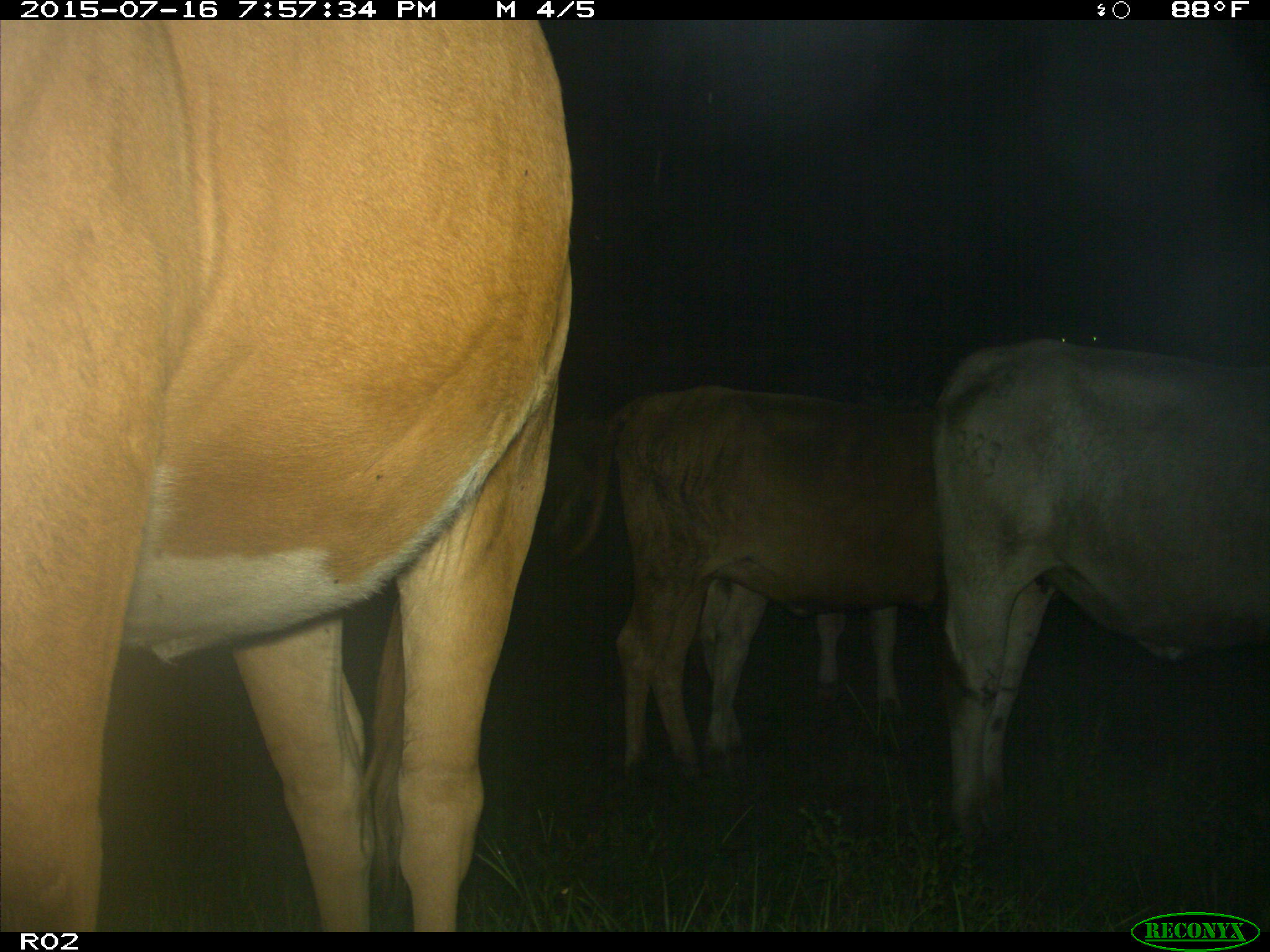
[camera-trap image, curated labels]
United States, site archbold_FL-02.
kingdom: Animalia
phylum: Chordata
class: Mammalia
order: Artiodactyla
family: Bovidae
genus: Bos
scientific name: Bos taurus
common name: domestic cow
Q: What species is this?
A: Bos taurus (domestic cow).